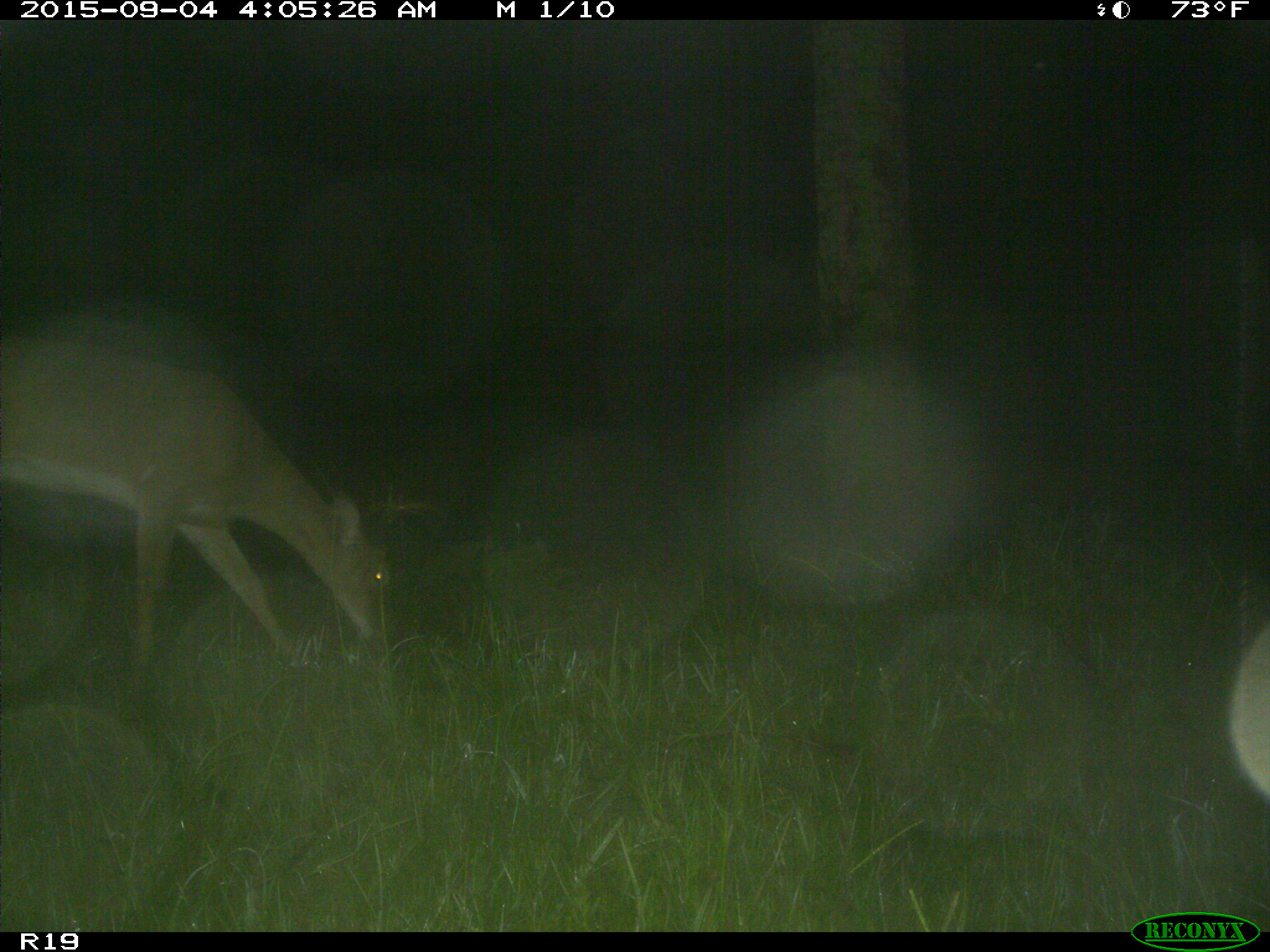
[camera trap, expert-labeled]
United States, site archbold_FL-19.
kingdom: Animalia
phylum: Chordata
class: Mammalia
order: Artiodactyla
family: Cervidae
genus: Odocoileus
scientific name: Odocoileus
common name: deer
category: unidentified deer